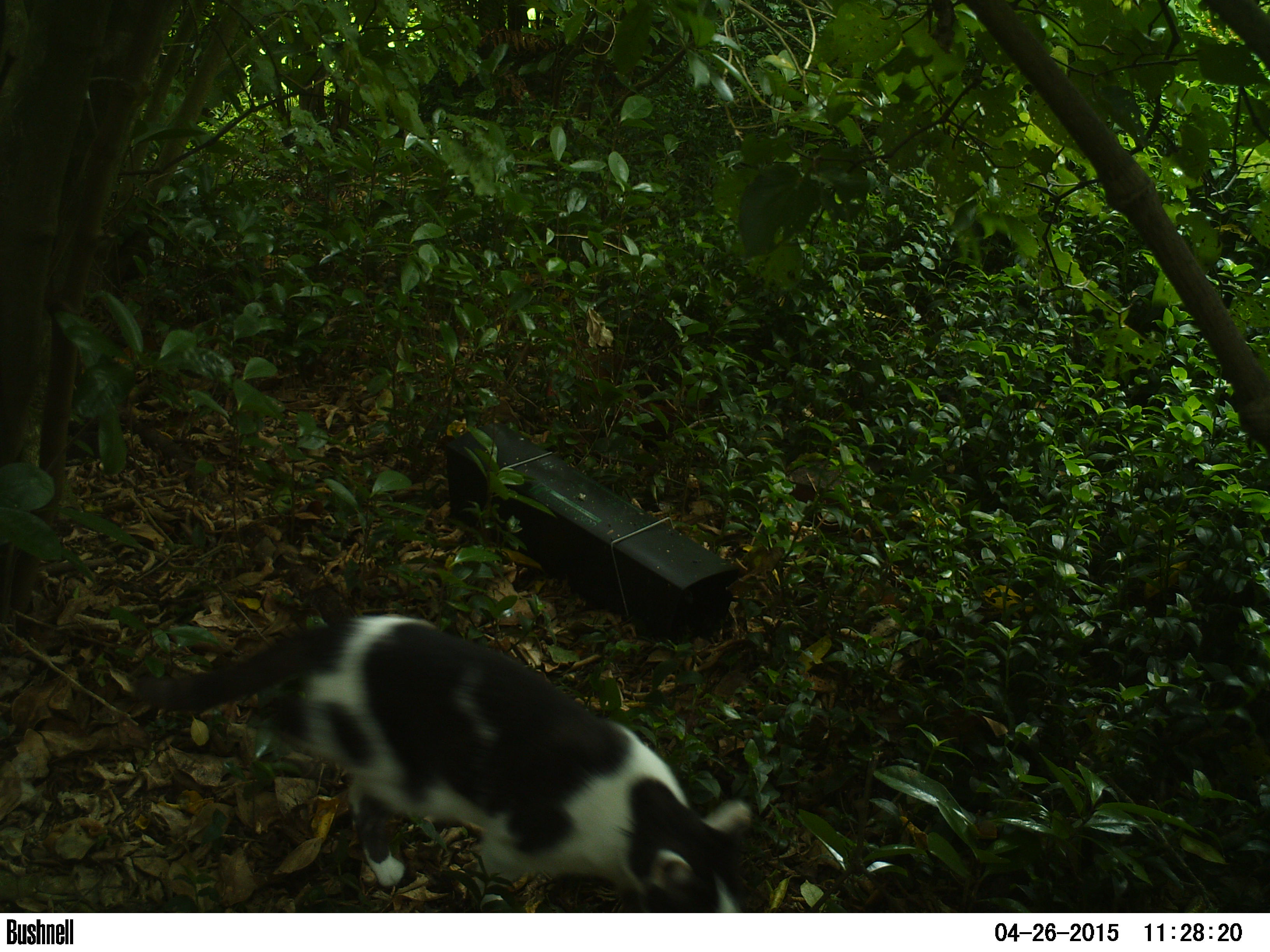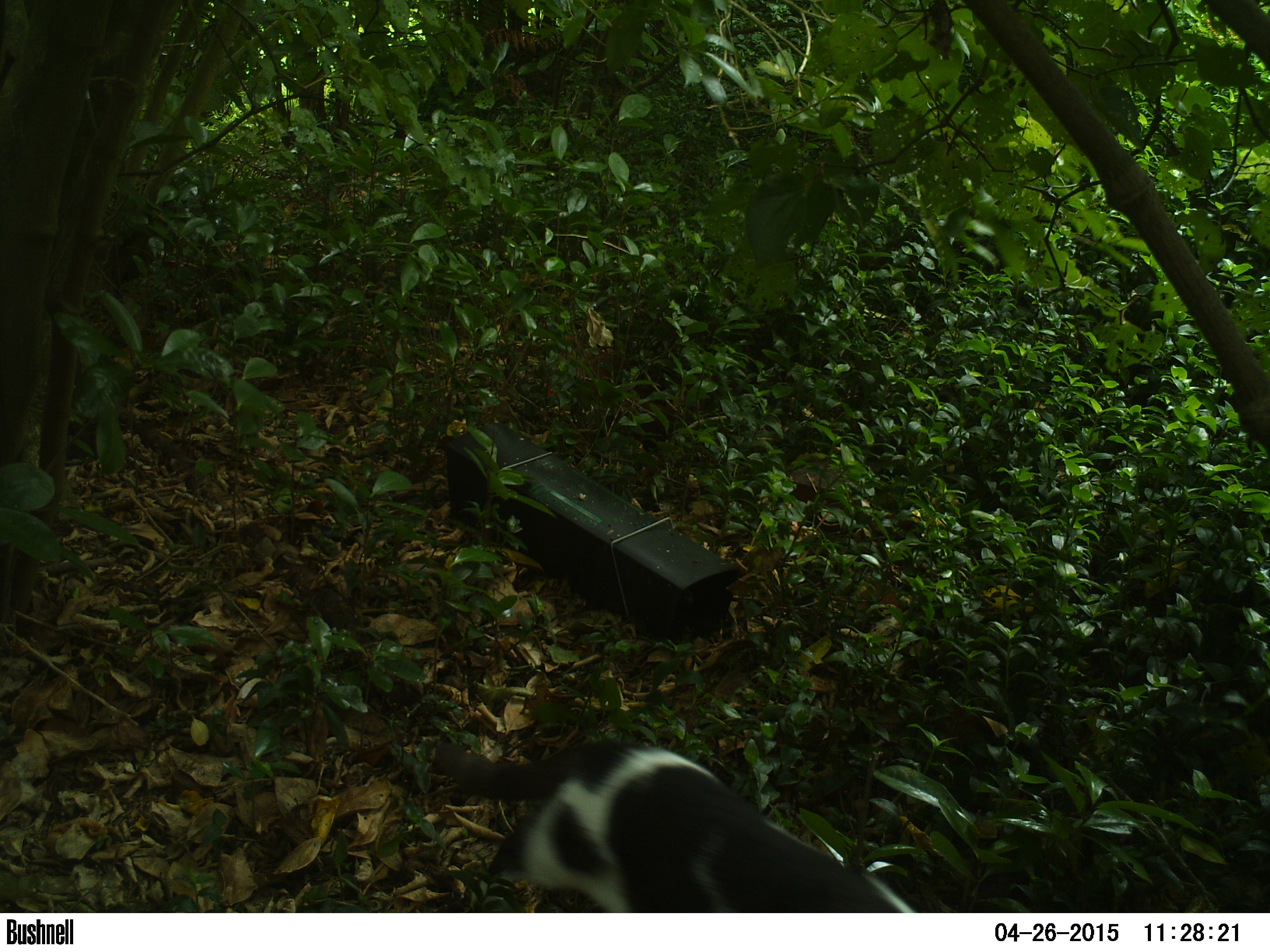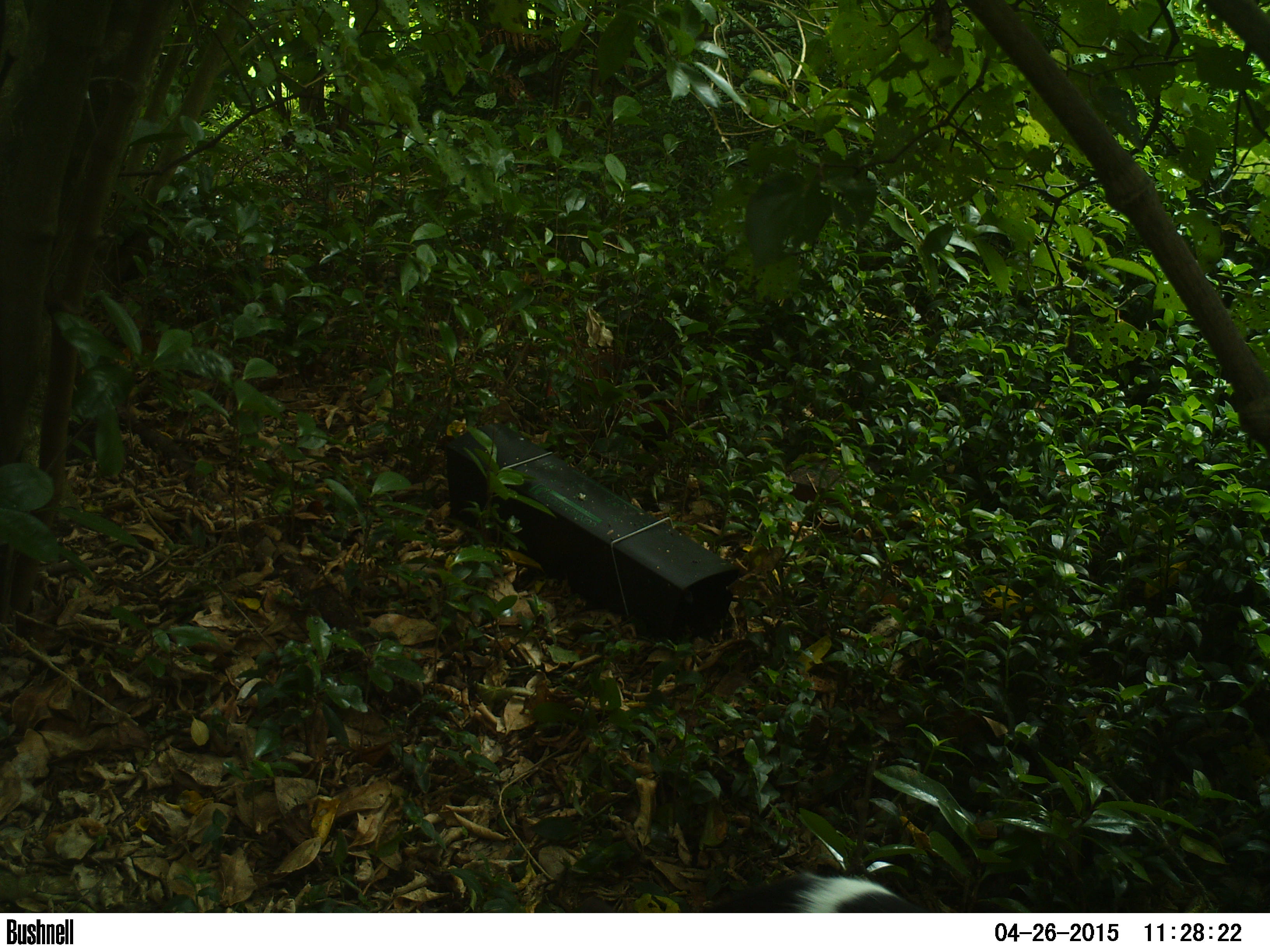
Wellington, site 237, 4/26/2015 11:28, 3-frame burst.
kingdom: Animalia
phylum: Chordata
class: Mammalia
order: Carnivora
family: Felidae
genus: Felis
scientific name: Felis catus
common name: cat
Cat (Felis catus).